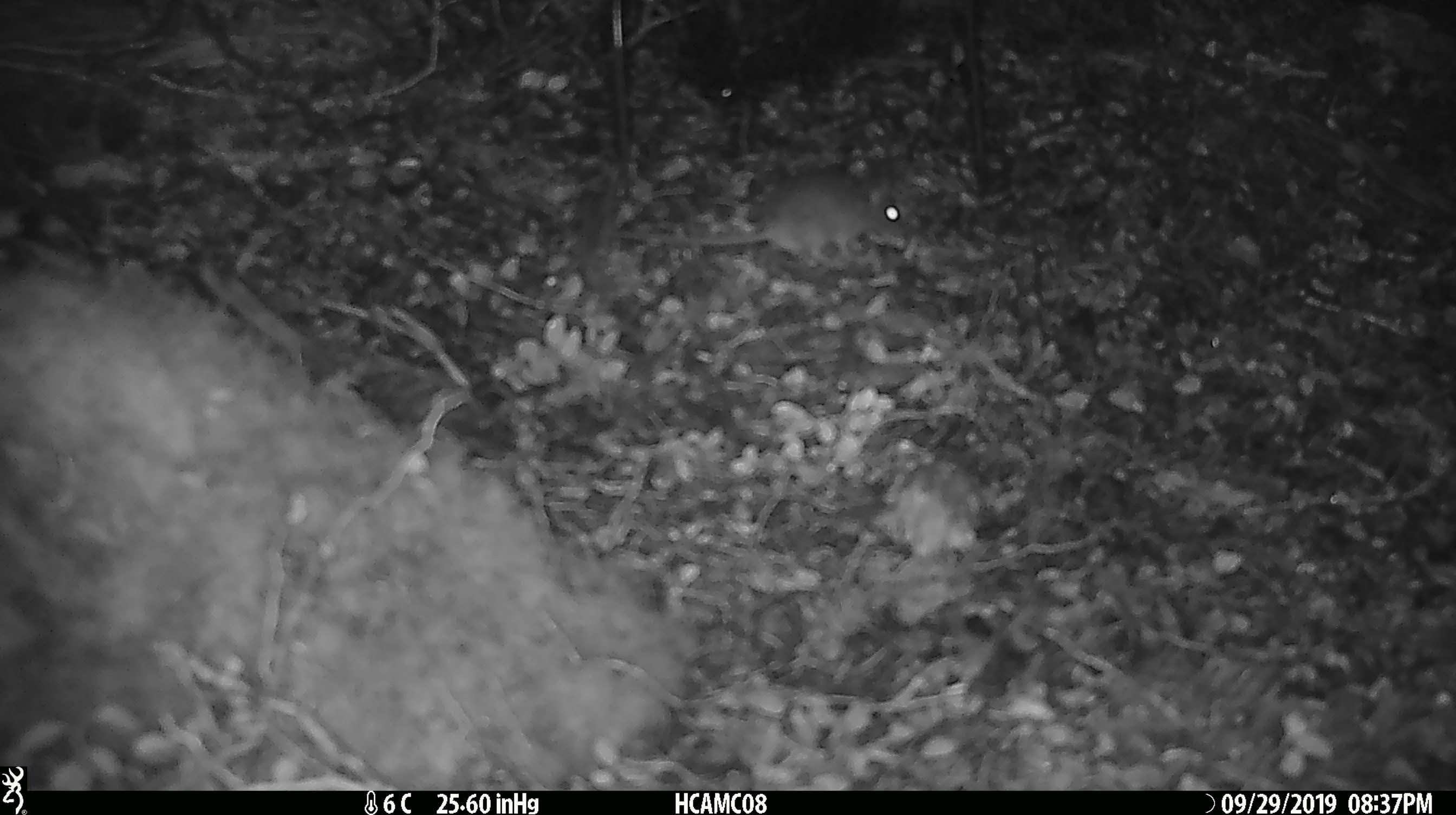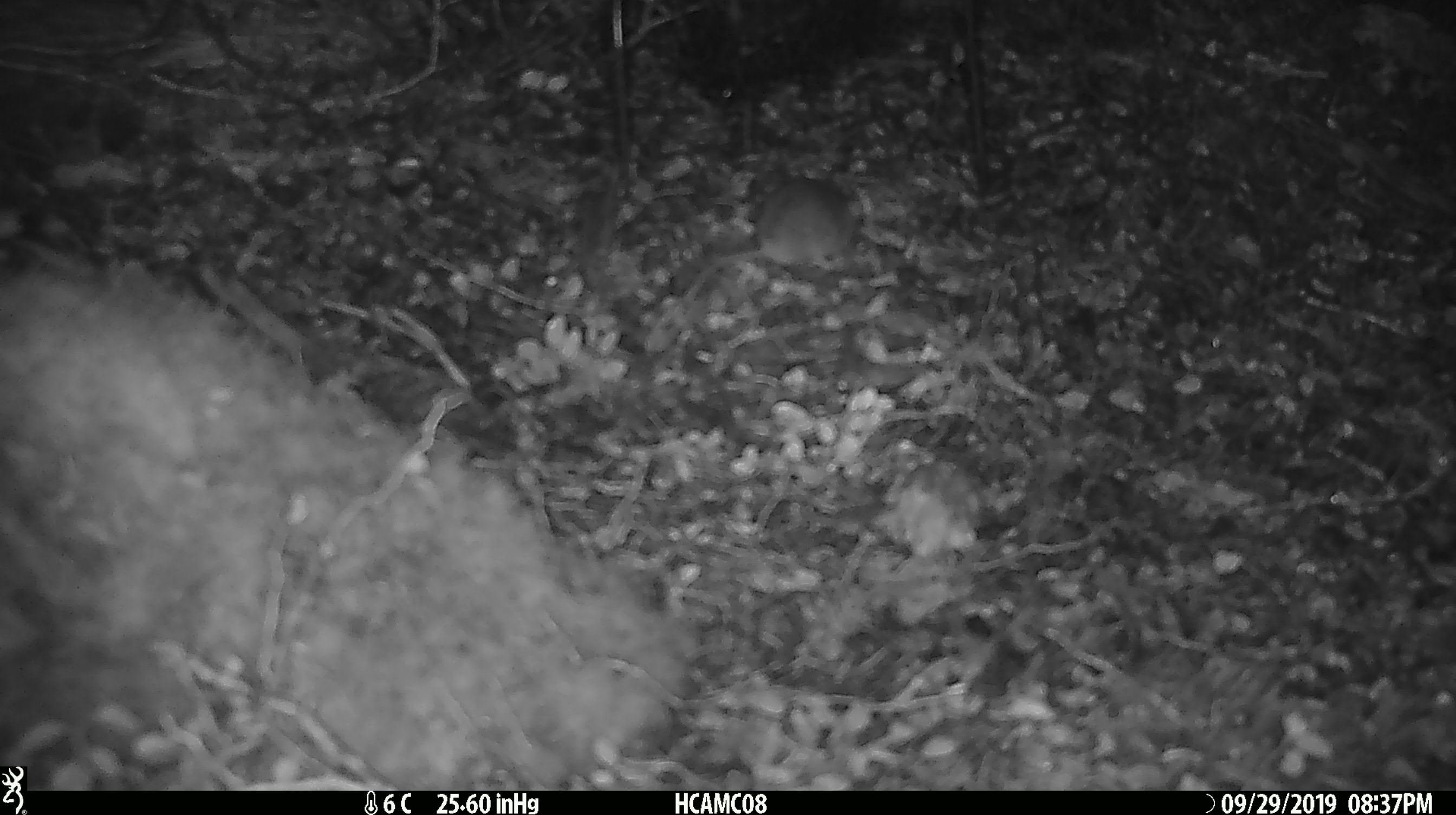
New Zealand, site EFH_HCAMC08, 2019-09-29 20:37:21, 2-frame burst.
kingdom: Animalia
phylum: Chordata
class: Mammalia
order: Rodentia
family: Muridae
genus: Mus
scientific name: Mus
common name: mouse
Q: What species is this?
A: Mouse (Mus).